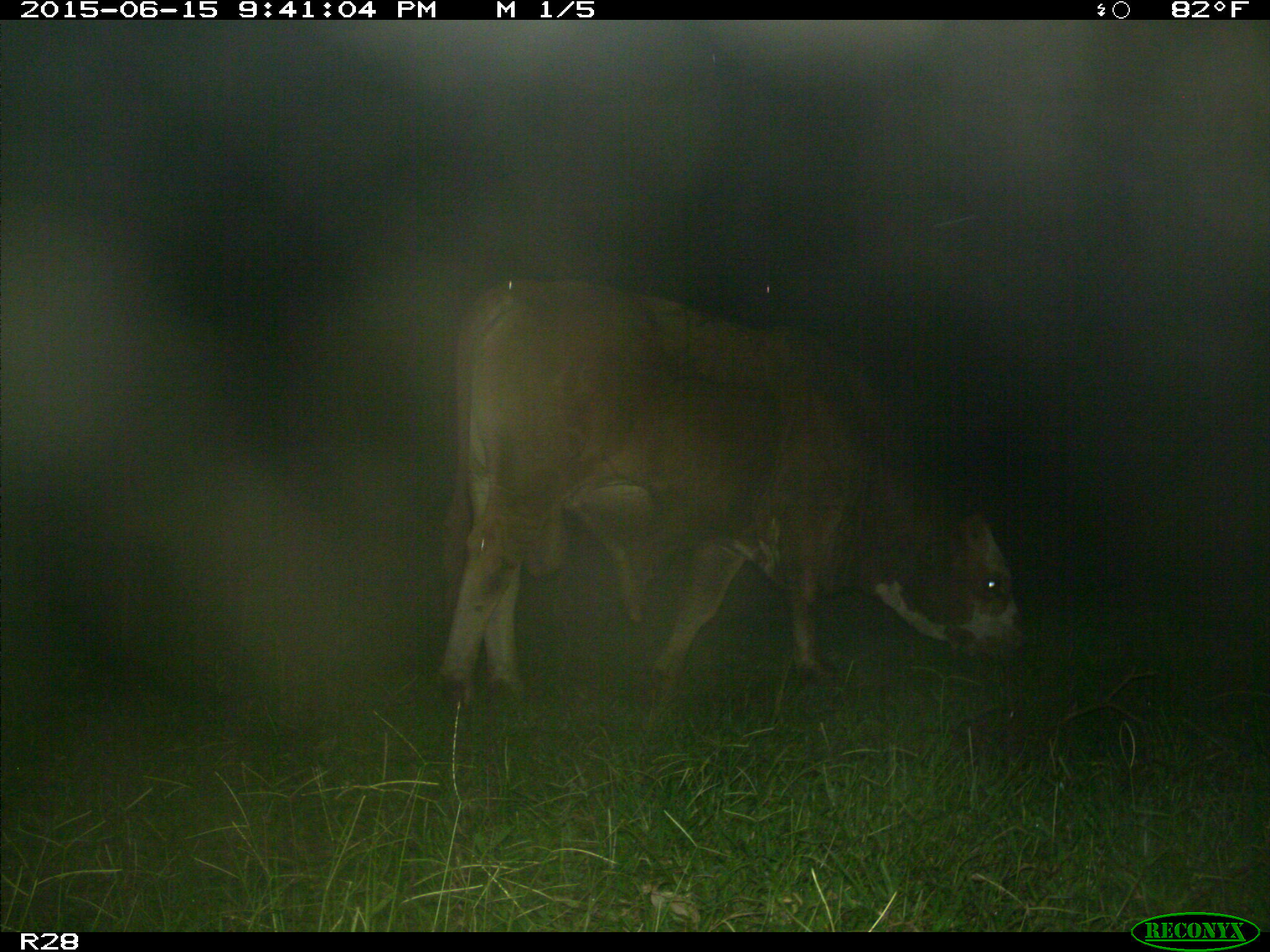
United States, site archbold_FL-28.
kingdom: Animalia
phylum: Chordata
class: Mammalia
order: Artiodactyla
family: Bovidae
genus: Bos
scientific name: Bos taurus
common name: domestic cow